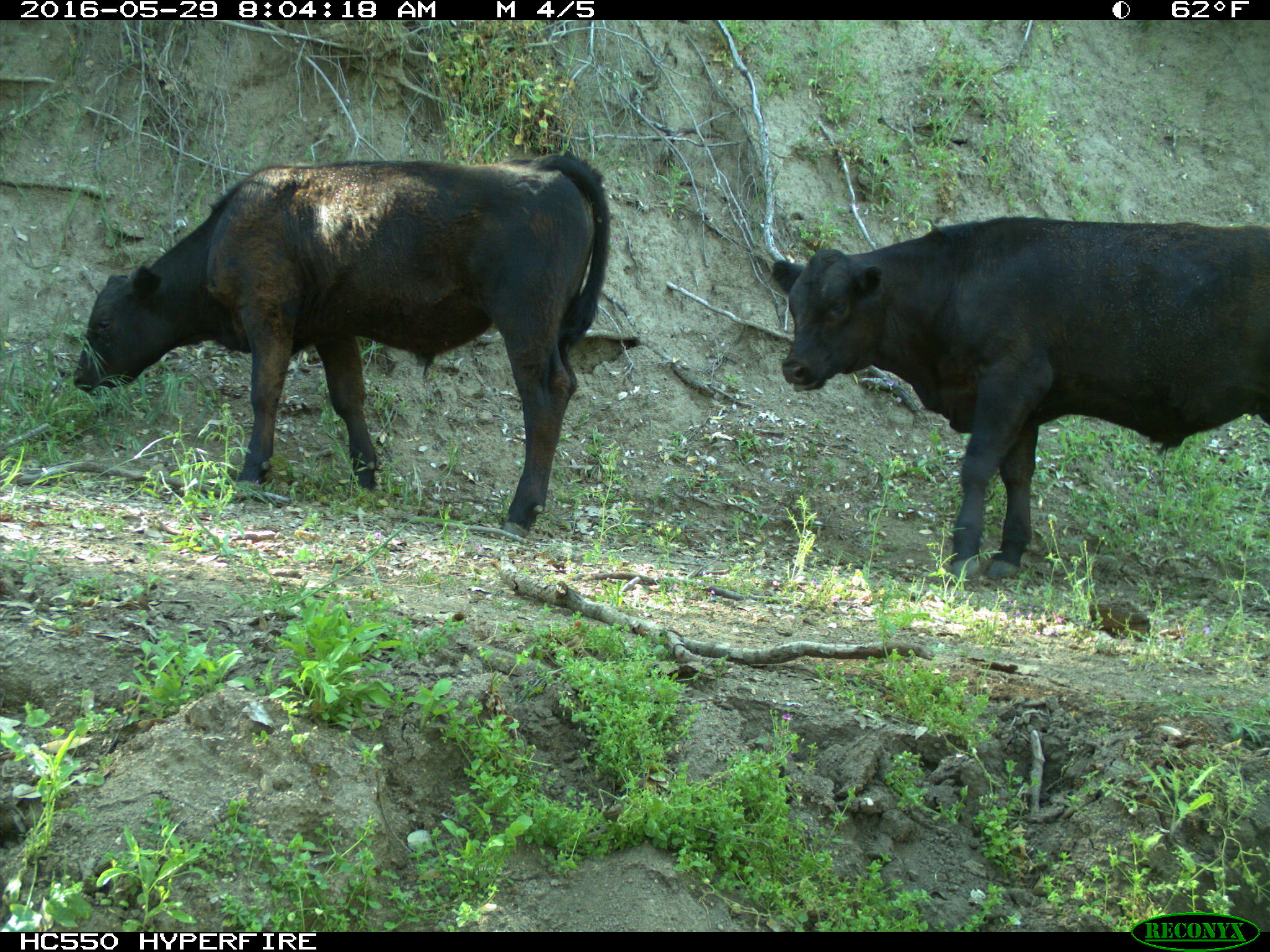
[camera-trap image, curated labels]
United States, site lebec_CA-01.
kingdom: Animalia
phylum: Chordata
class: Mammalia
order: Artiodactyla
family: Bovidae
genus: Bos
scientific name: Bos taurus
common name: domestic cow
Bos taurus (domestic cow).